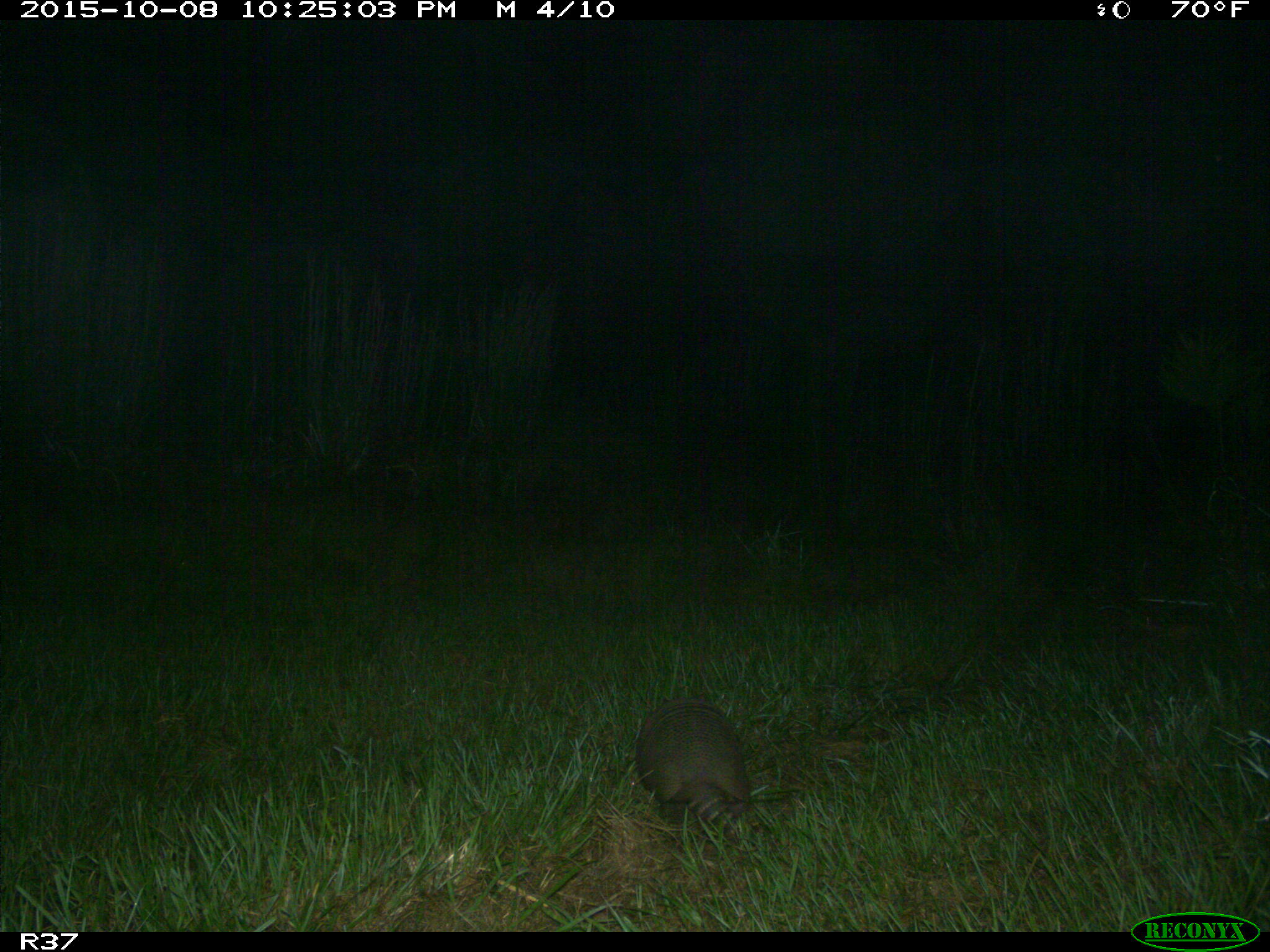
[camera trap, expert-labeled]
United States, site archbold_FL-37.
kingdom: Animalia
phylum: Chordata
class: Mammalia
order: Cingulata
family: Dasypodidae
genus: Dasypus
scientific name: Dasypus novemcinctus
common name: nine-banded armadillo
Dasypus novemcinctus (nine-banded armadillo).